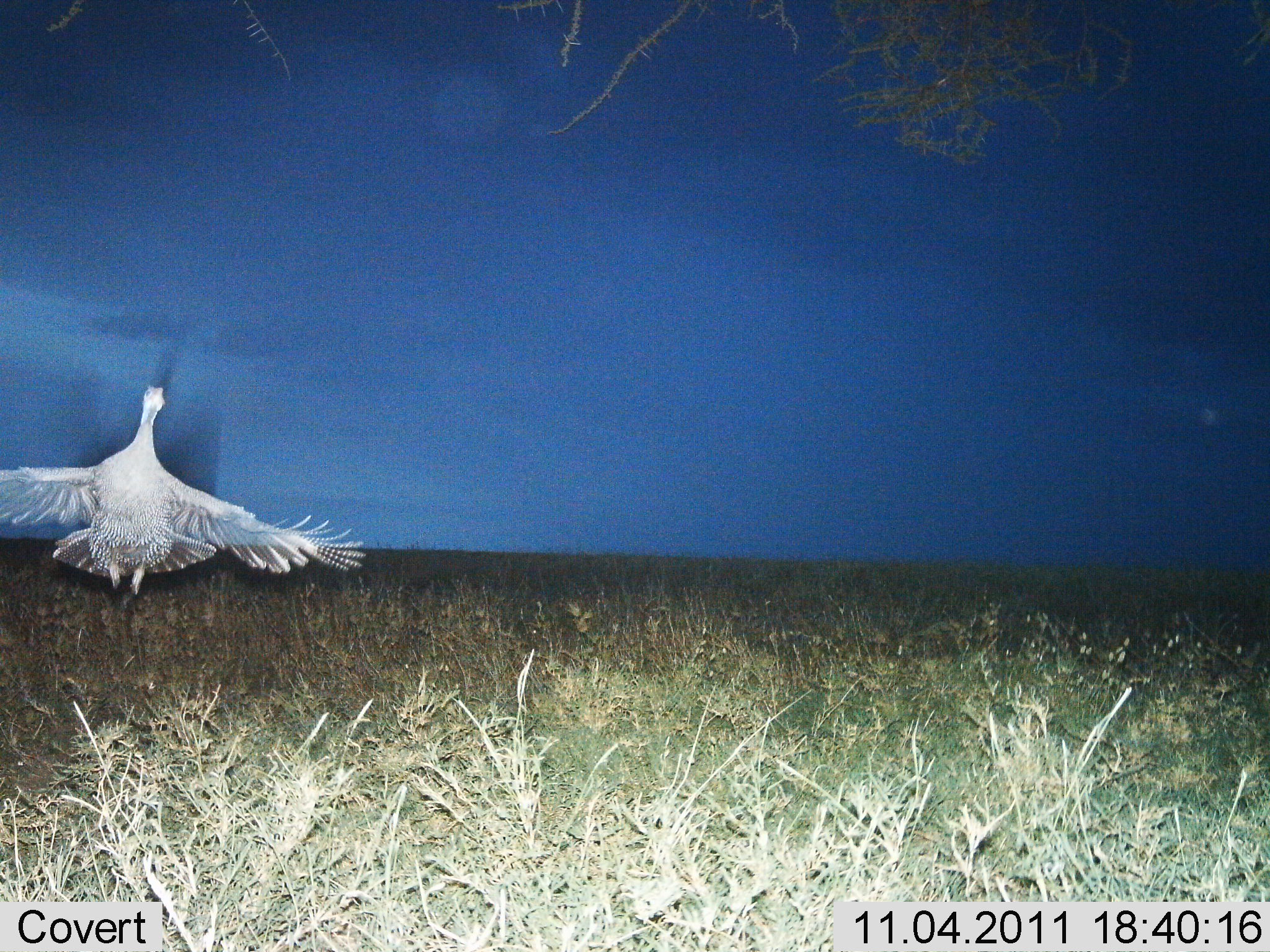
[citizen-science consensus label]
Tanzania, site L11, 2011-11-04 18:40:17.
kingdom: Animalia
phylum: Chordata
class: Aves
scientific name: Aves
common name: bird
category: otherbird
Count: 1.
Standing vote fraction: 0%.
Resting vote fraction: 0%.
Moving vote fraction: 100%.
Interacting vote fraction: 0%.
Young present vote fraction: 0%.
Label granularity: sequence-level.